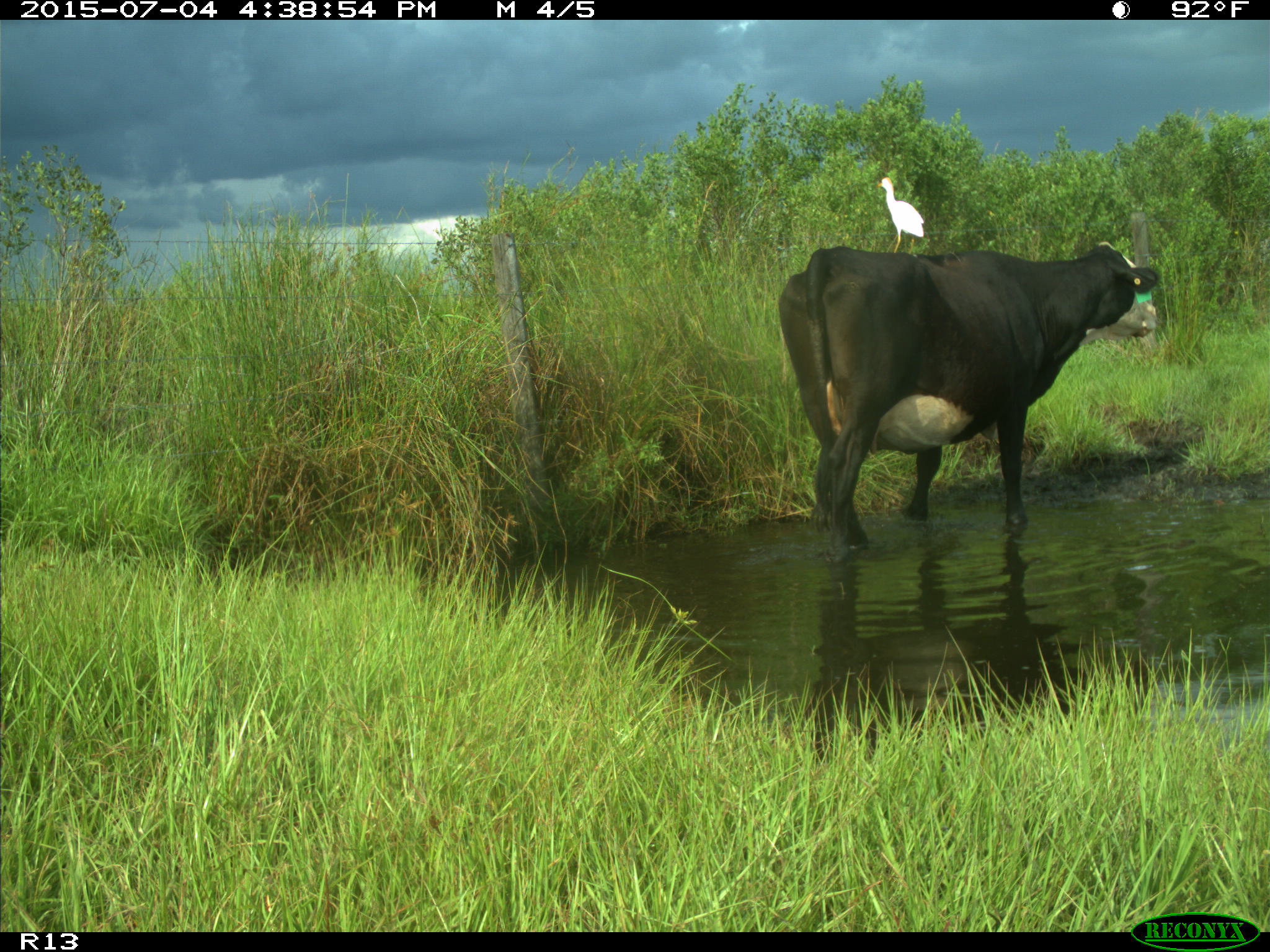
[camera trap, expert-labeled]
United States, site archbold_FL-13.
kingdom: Animalia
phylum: Chordata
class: Mammalia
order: Artiodactyla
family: Bovidae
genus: Bos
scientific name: Bos taurus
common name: domestic cow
Bos taurus (domestic cow).